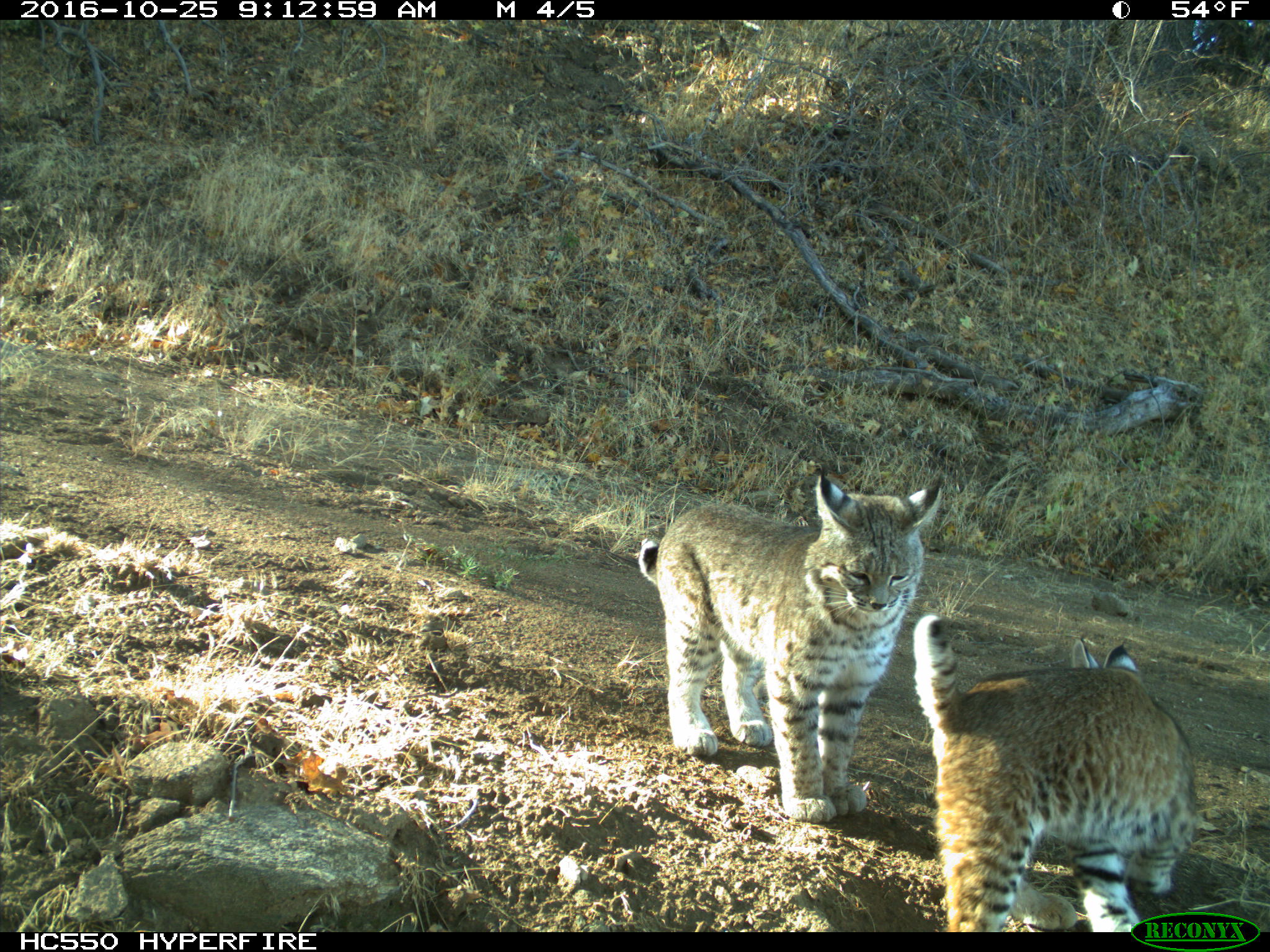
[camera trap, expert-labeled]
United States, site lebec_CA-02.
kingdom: Animalia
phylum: Chordata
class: Mammalia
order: Carnivora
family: Felidae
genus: Lynx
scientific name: Lynx rufus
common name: bobcat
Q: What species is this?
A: Lynx rufus (bobcat).